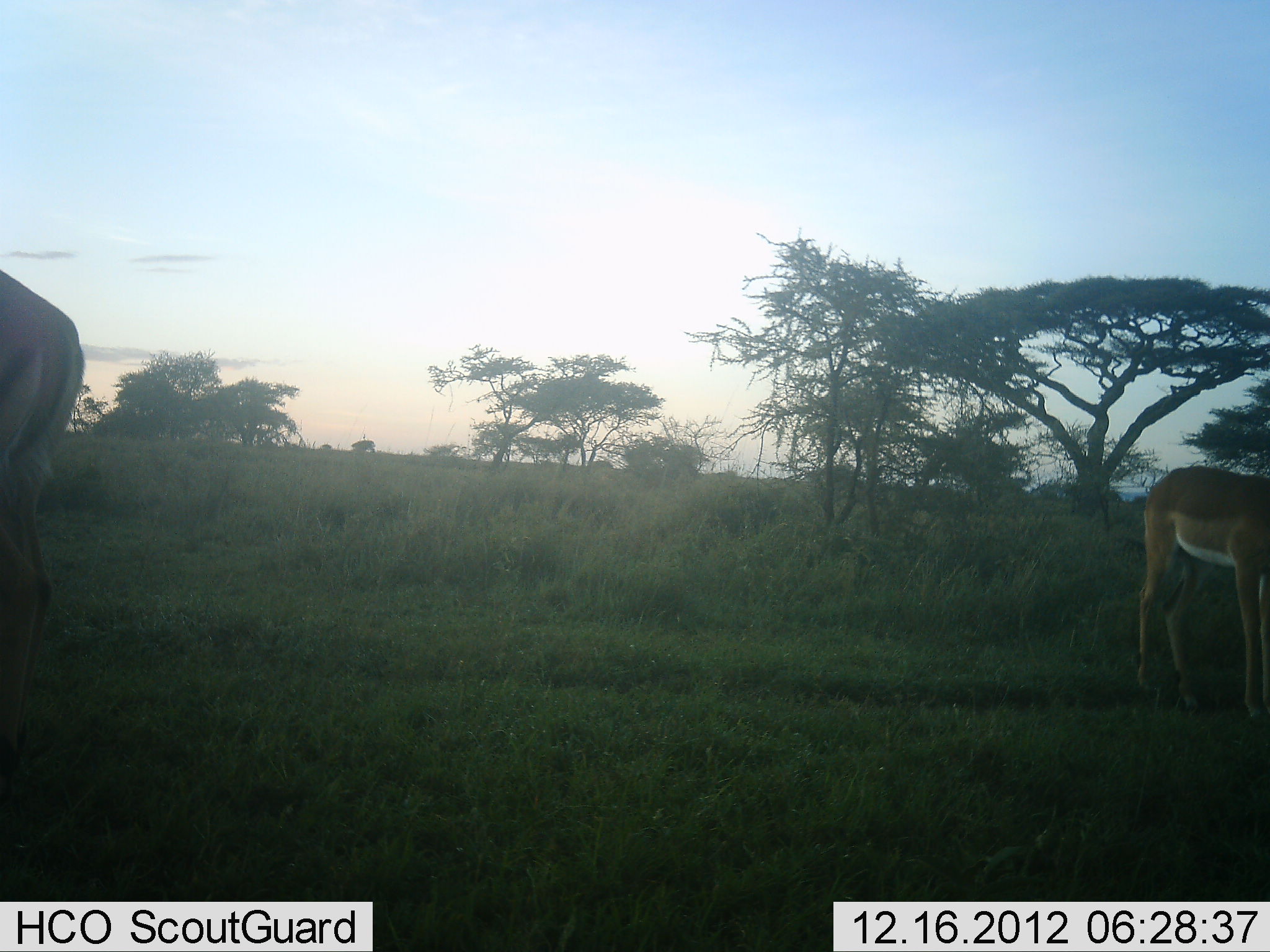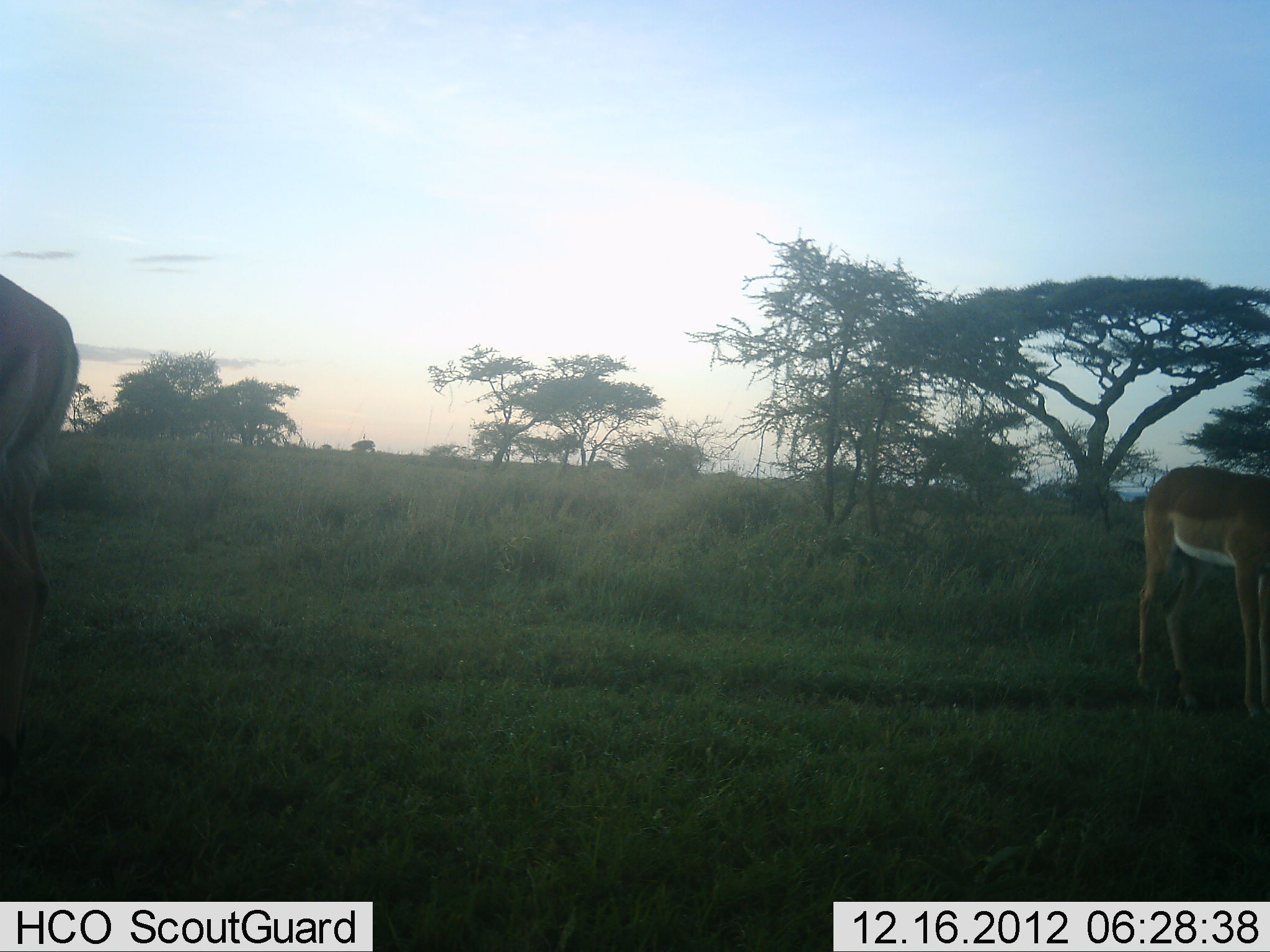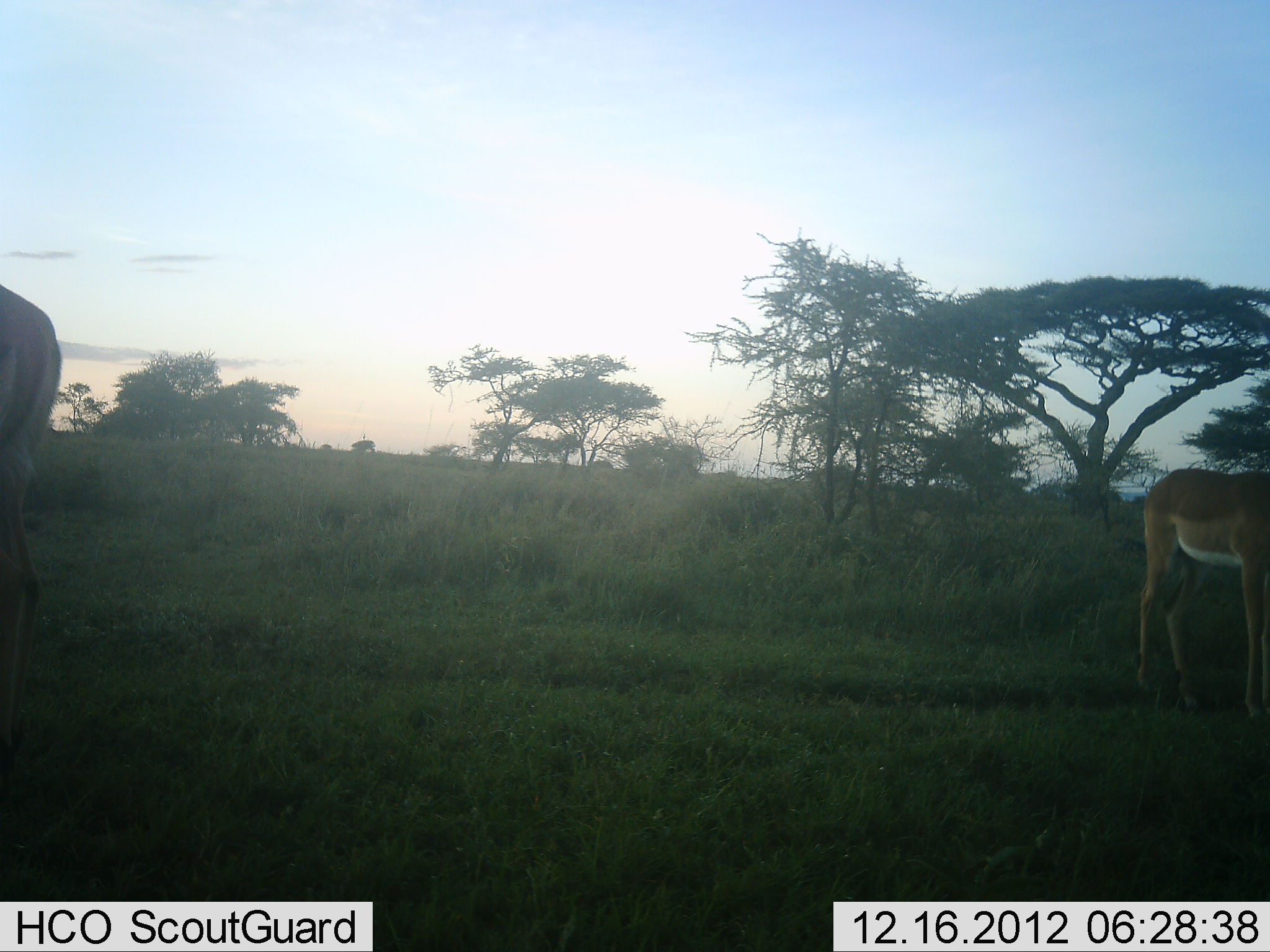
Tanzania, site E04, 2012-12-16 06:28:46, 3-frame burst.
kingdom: Animalia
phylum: Chordata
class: Mammalia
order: Artiodactyla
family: Bovidae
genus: Aepyceros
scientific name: Aepyceros melampus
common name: impala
Impala (Aepyceros melampus), count 2. Behavior (volunteer vote fractions): standing 89%, resting 0%, moving 0%, interacting 0%. Young present (vote fraction): 0%. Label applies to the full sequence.